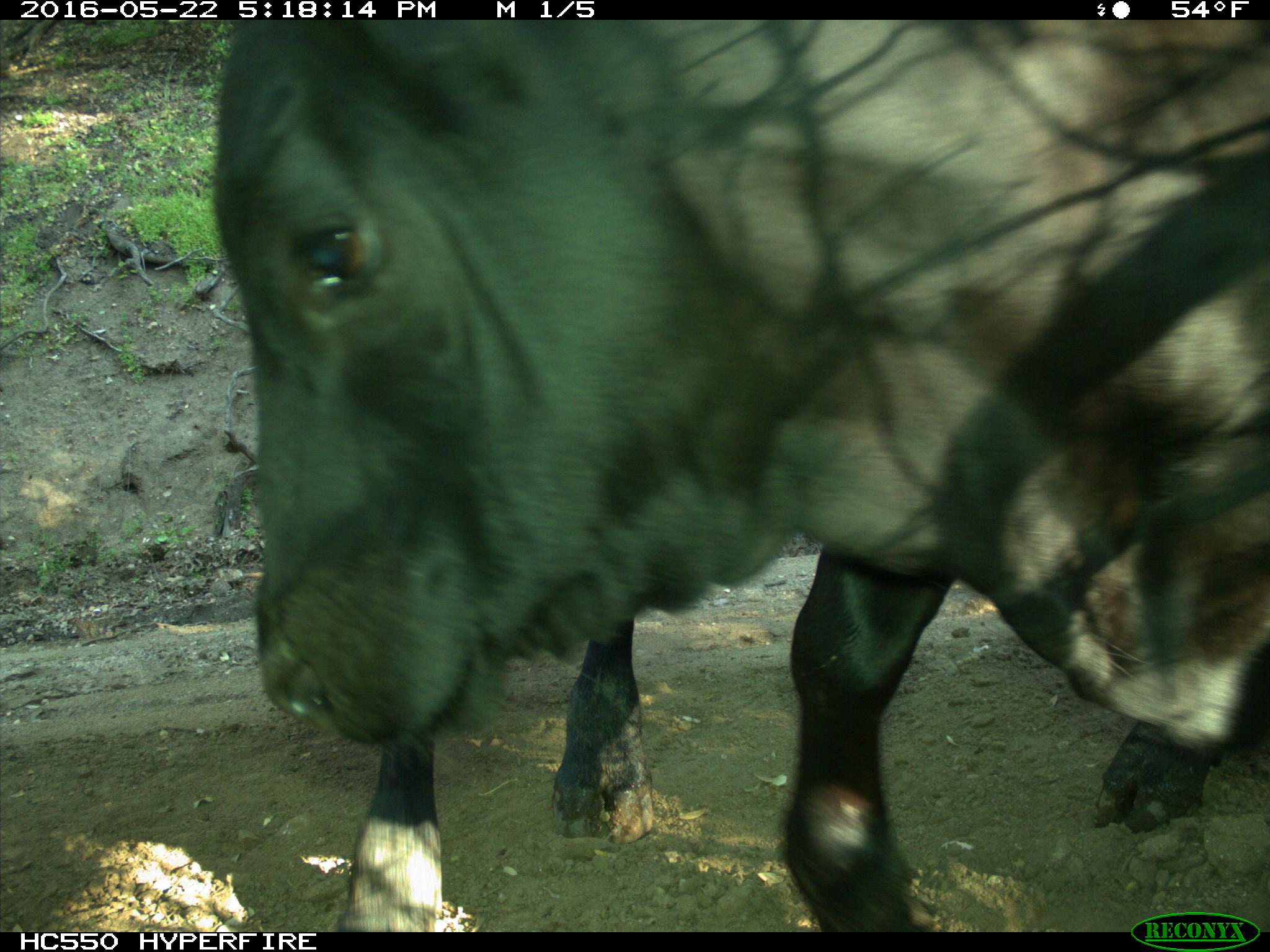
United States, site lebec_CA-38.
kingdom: Animalia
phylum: Chordata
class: Mammalia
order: Artiodactyla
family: Bovidae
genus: Bos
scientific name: Bos taurus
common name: domestic cow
Bos taurus (domestic cow).